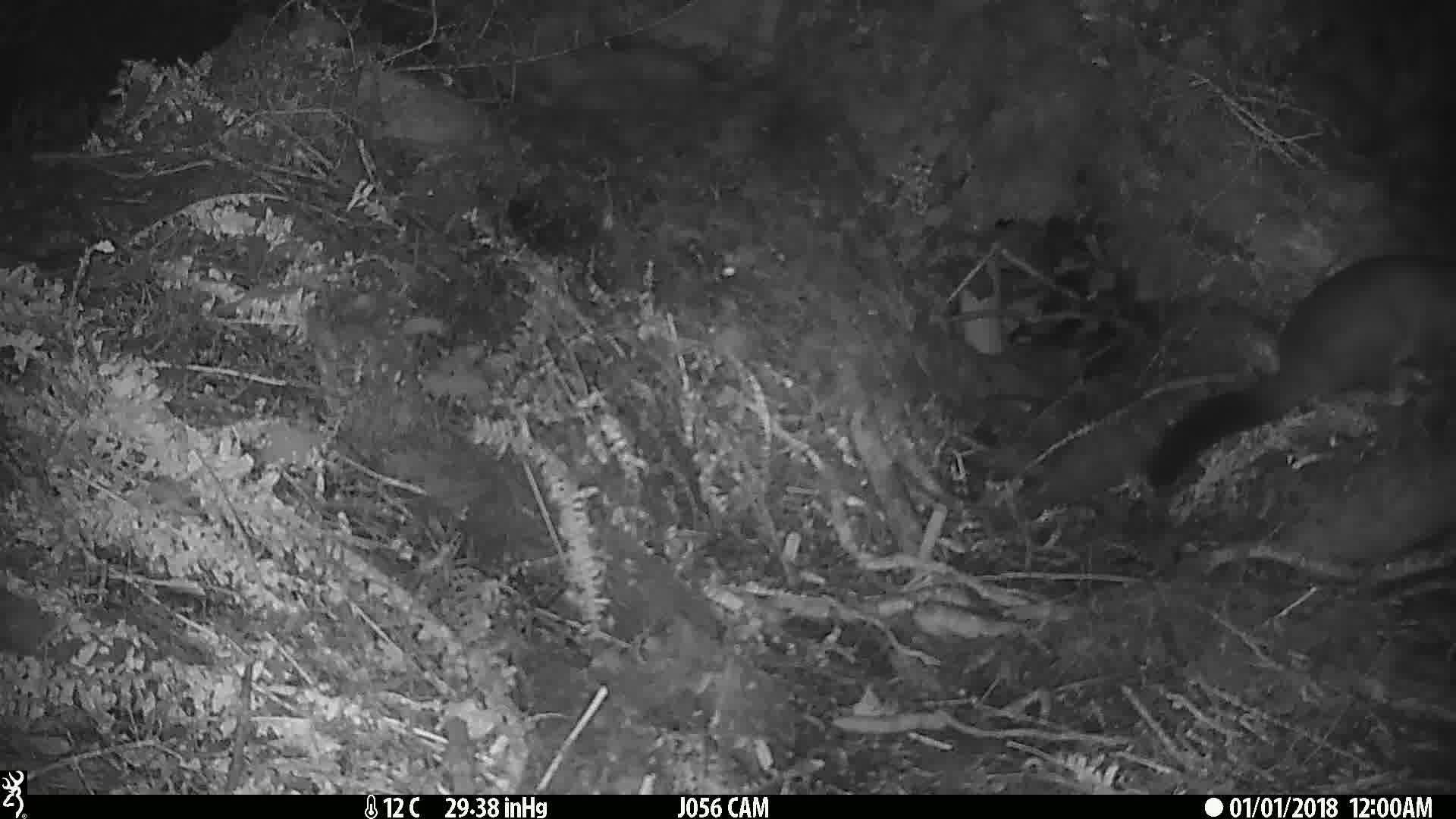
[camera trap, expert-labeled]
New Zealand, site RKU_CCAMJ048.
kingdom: Animalia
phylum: Chordata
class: Mammalia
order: Diprotodontia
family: Phalangeridae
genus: Trichosurus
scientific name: Trichosurus vulpecula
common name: common brushtail possum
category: possum